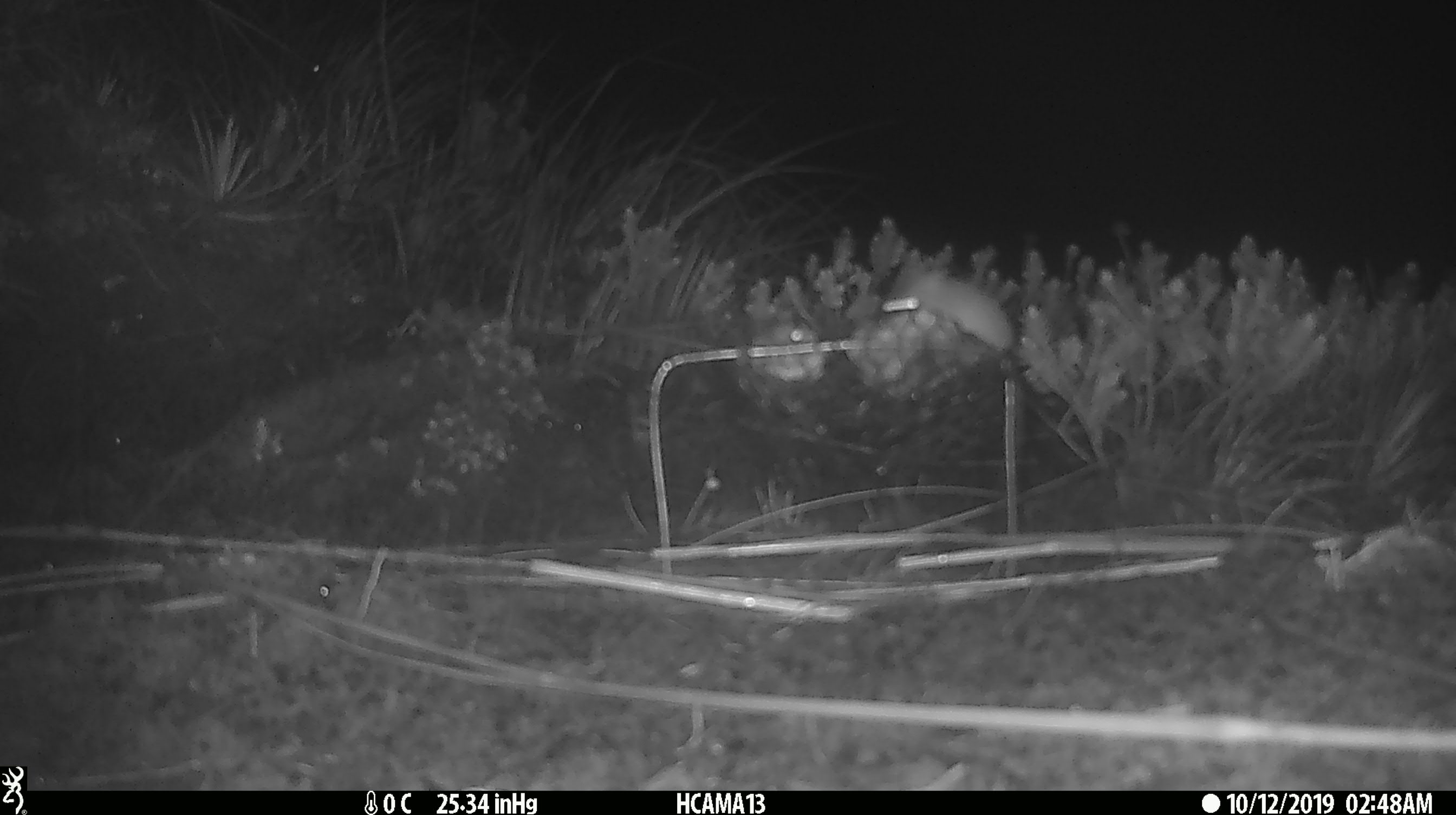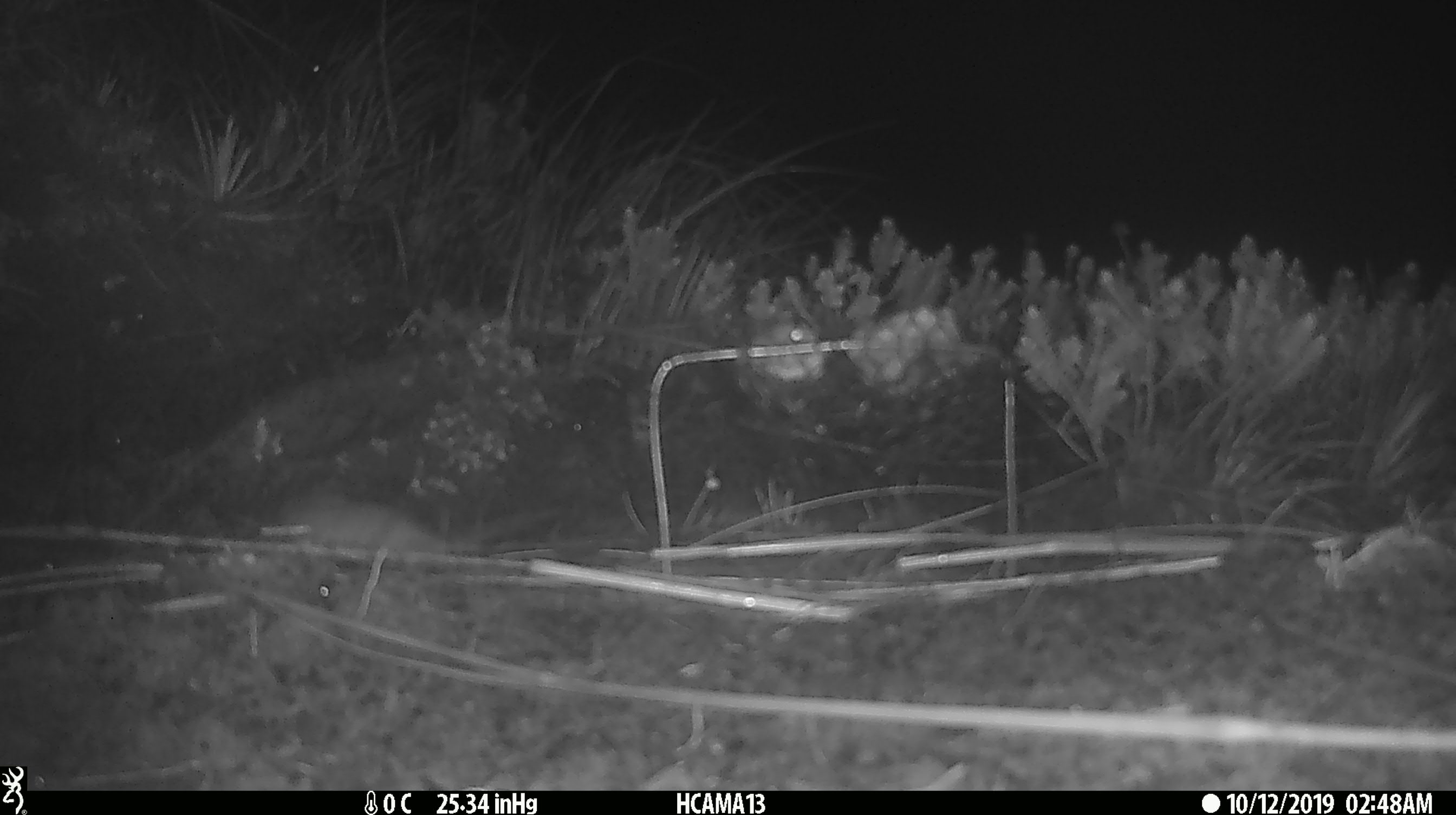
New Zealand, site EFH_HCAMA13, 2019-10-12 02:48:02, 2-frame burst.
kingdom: Animalia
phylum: Chordata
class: Mammalia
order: Rodentia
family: Muridae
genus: Mus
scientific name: Mus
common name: mouse